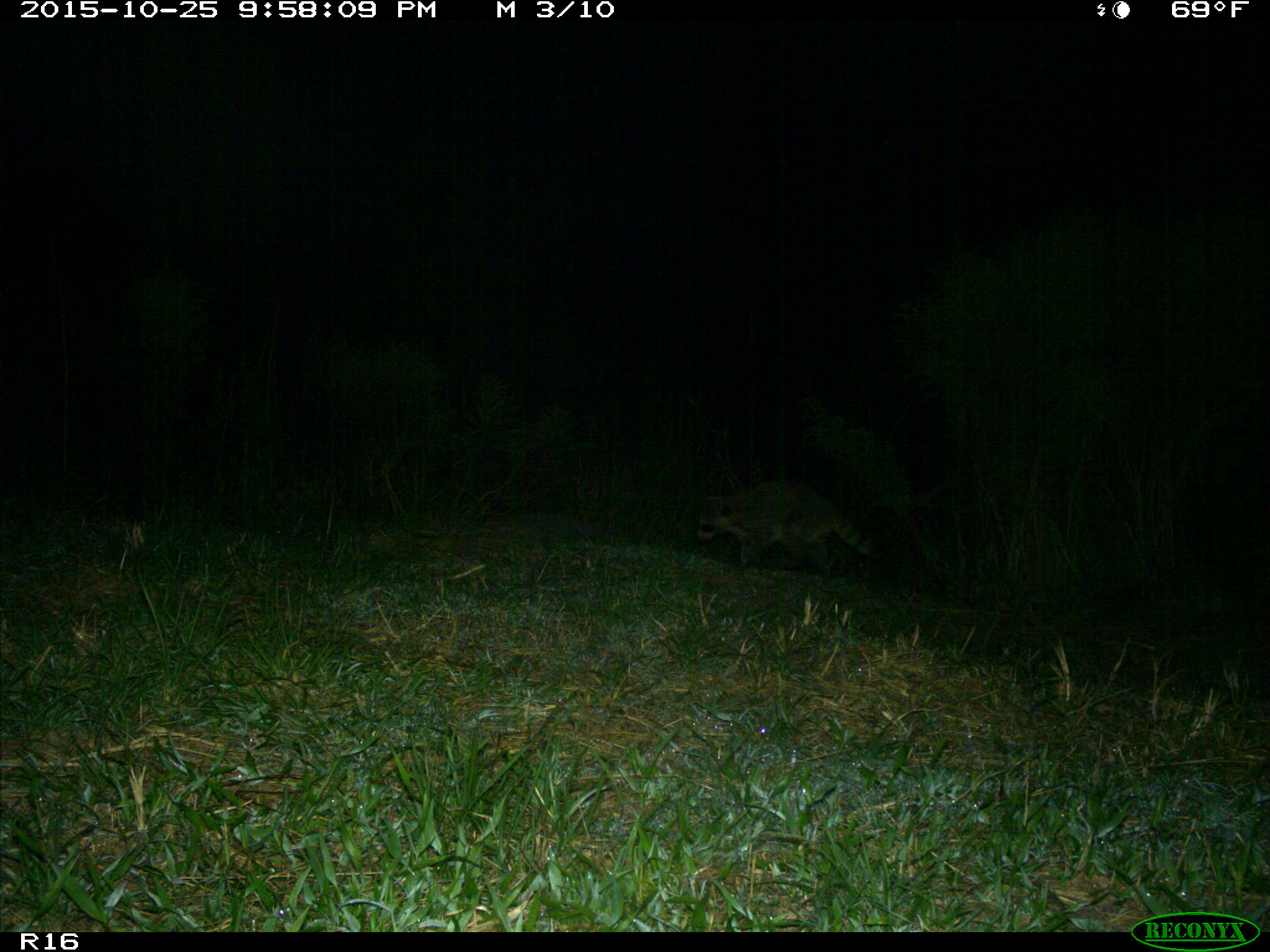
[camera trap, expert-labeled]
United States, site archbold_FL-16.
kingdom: Animalia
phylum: Chordata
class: Mammalia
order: Carnivora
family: Procyonidae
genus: Procyon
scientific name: Procyon lotor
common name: common raccoon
Procyon lotor (common raccoon).